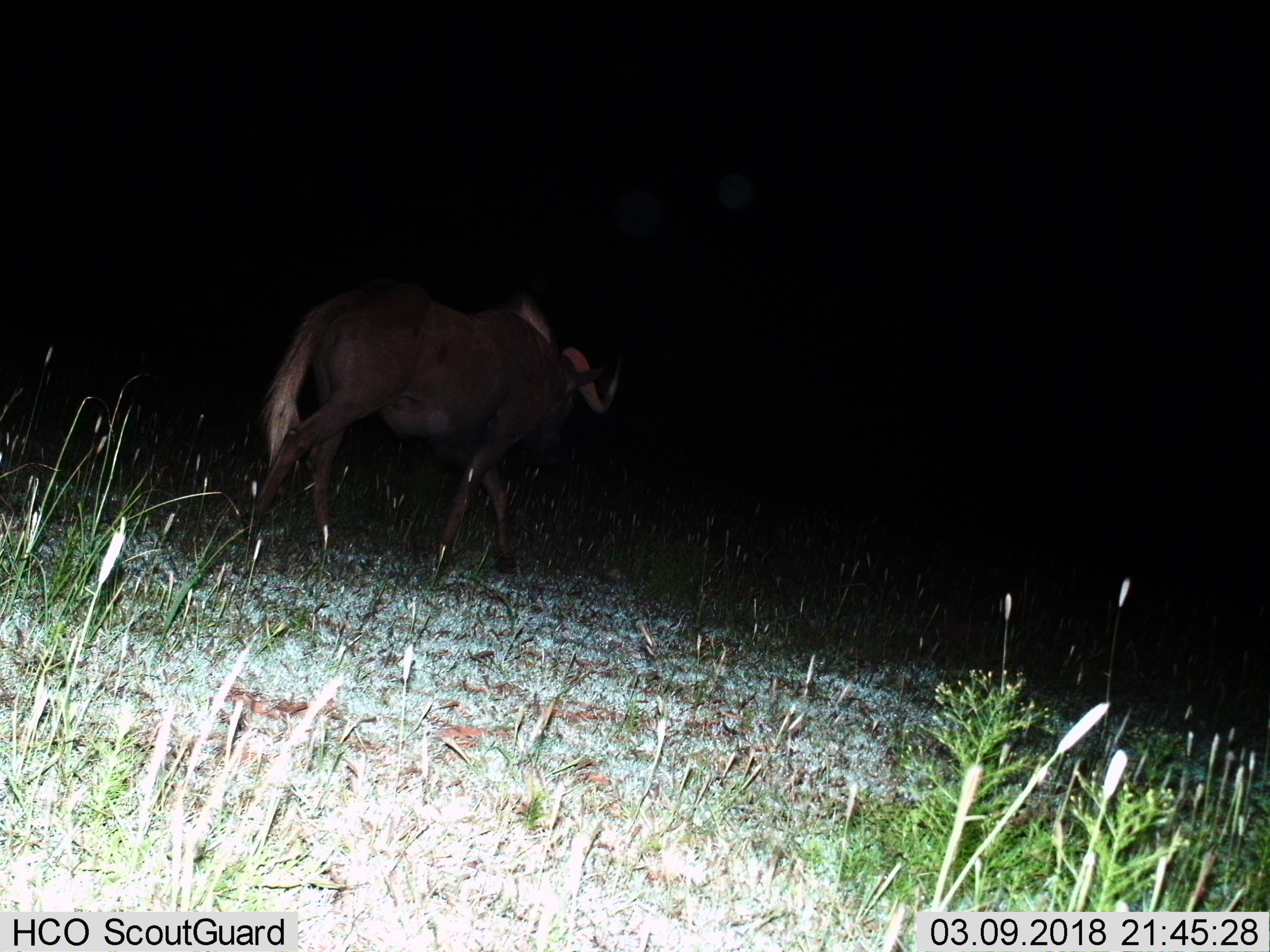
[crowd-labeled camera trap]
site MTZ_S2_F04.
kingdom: Animalia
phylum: Chordata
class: Mammalia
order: Artiodactyla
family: Bovidae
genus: Connochaetes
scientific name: Connochaetes gnou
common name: black wildebeest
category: wildebeestblack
Wildebeestblack (black wildebeest) (Connochaetes gnou), count 1. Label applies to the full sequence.